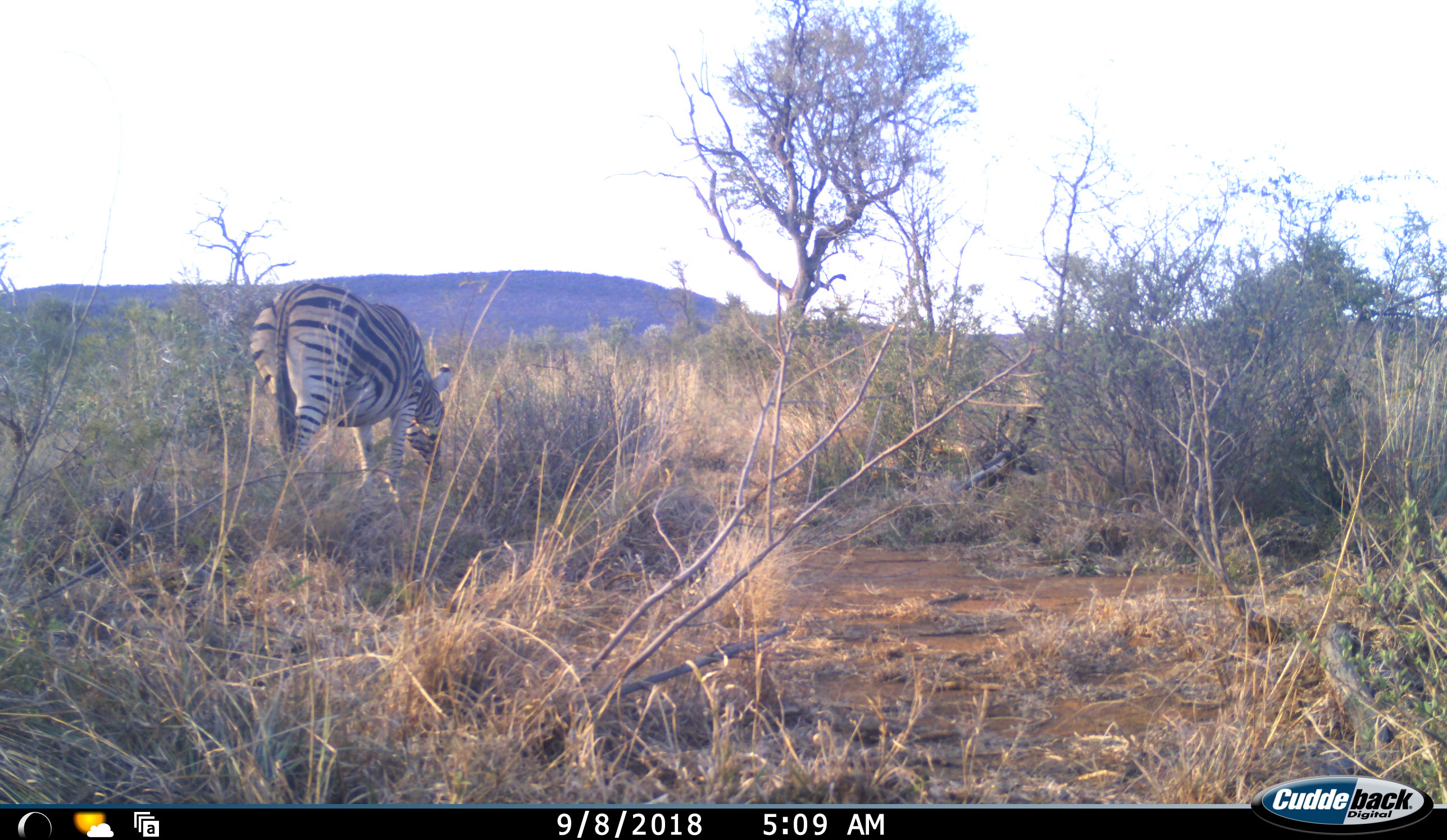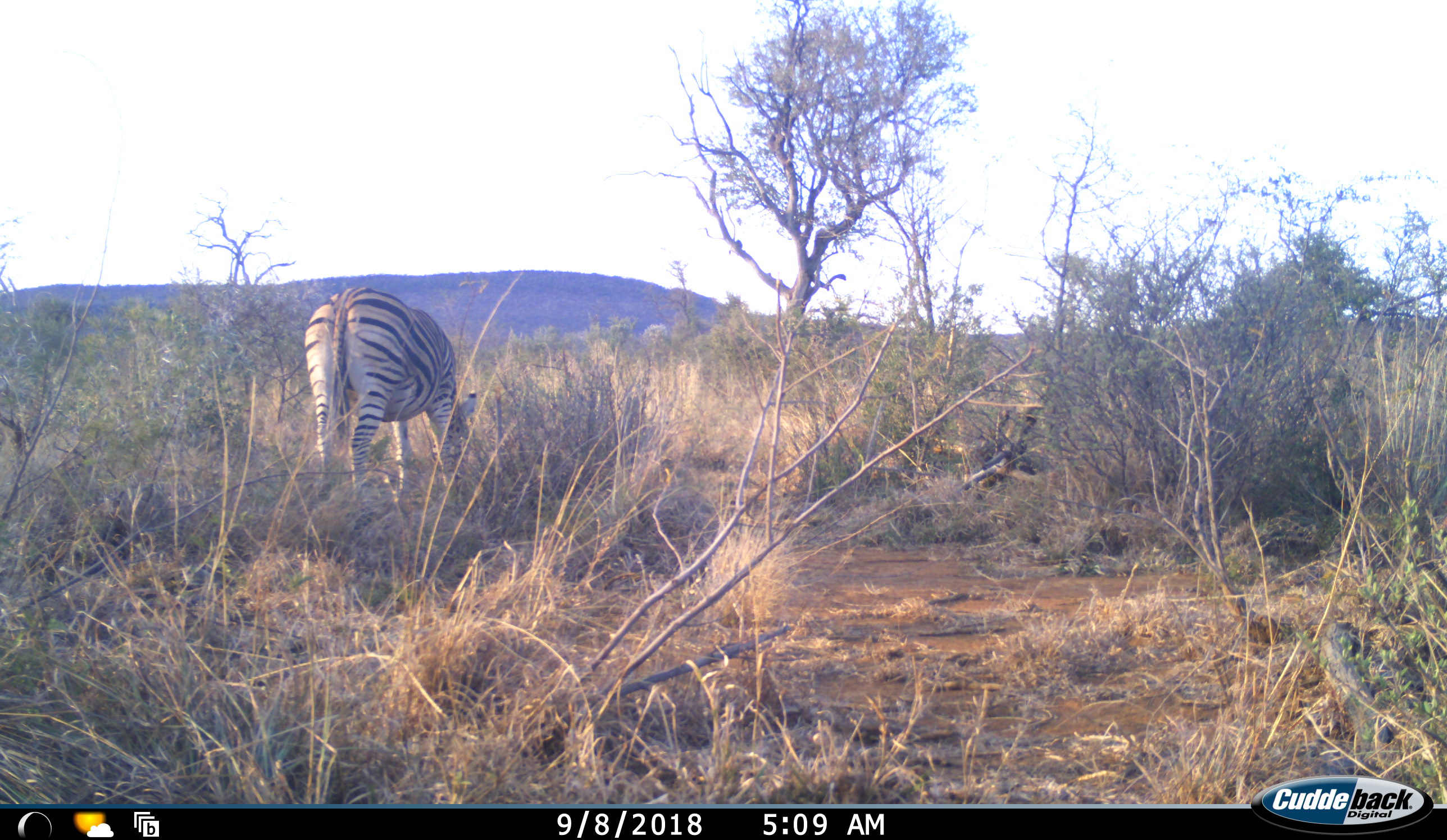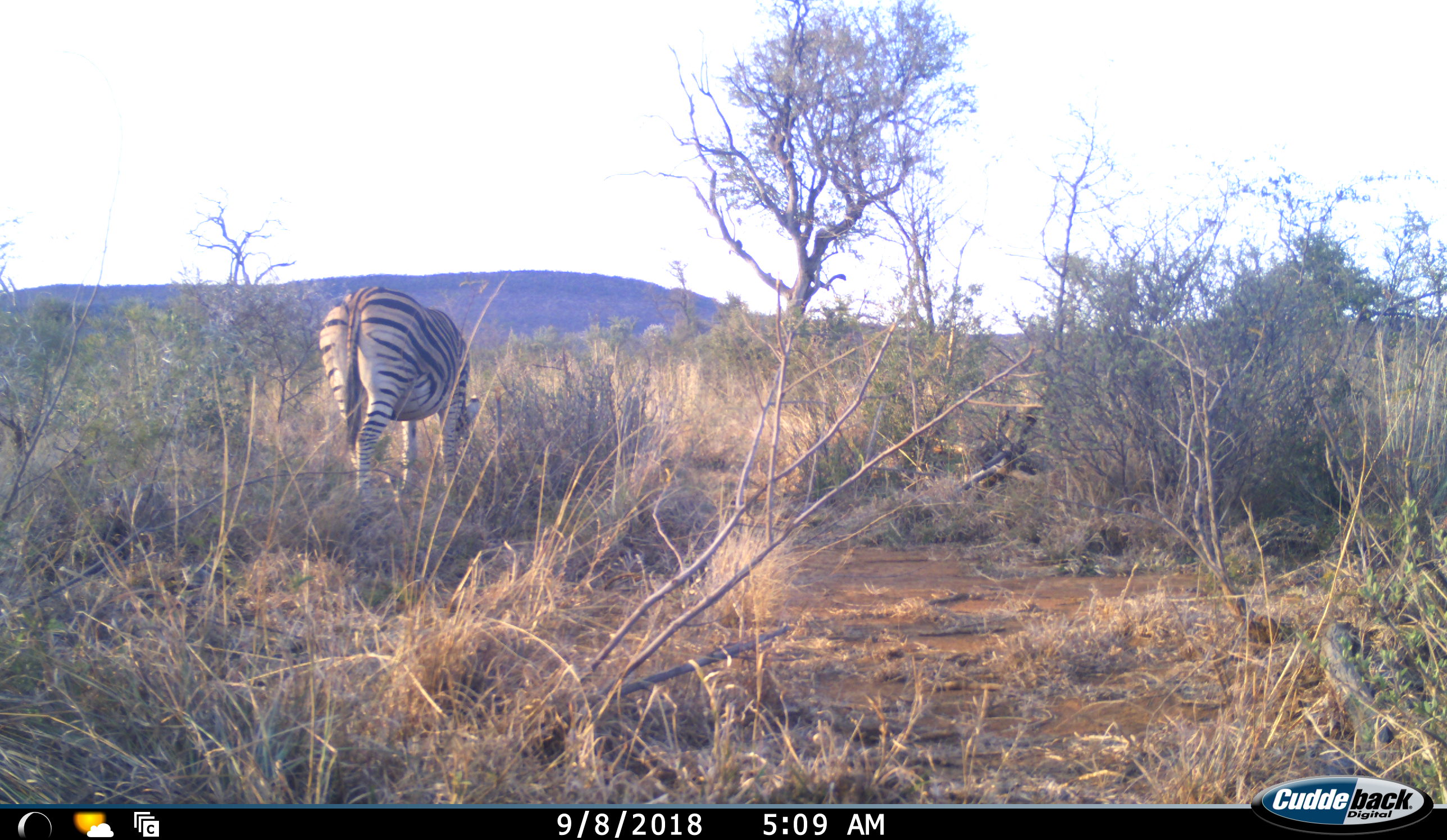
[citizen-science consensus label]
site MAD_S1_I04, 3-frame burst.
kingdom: Animalia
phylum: Chordata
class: Mammalia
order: Perissodactyla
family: Equidae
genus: Equus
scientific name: Equus quagga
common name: plains zebra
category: zebraplains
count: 1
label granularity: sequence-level